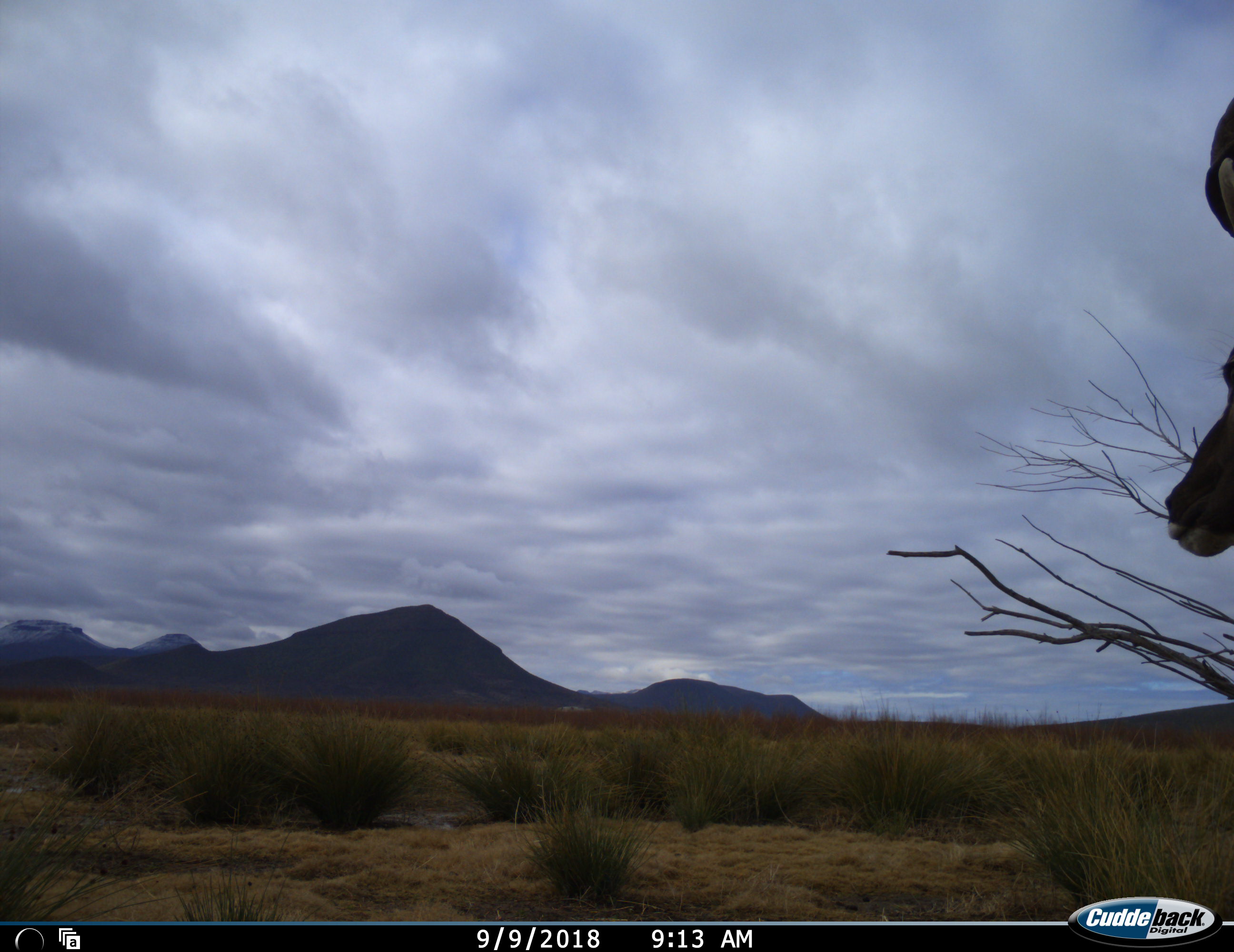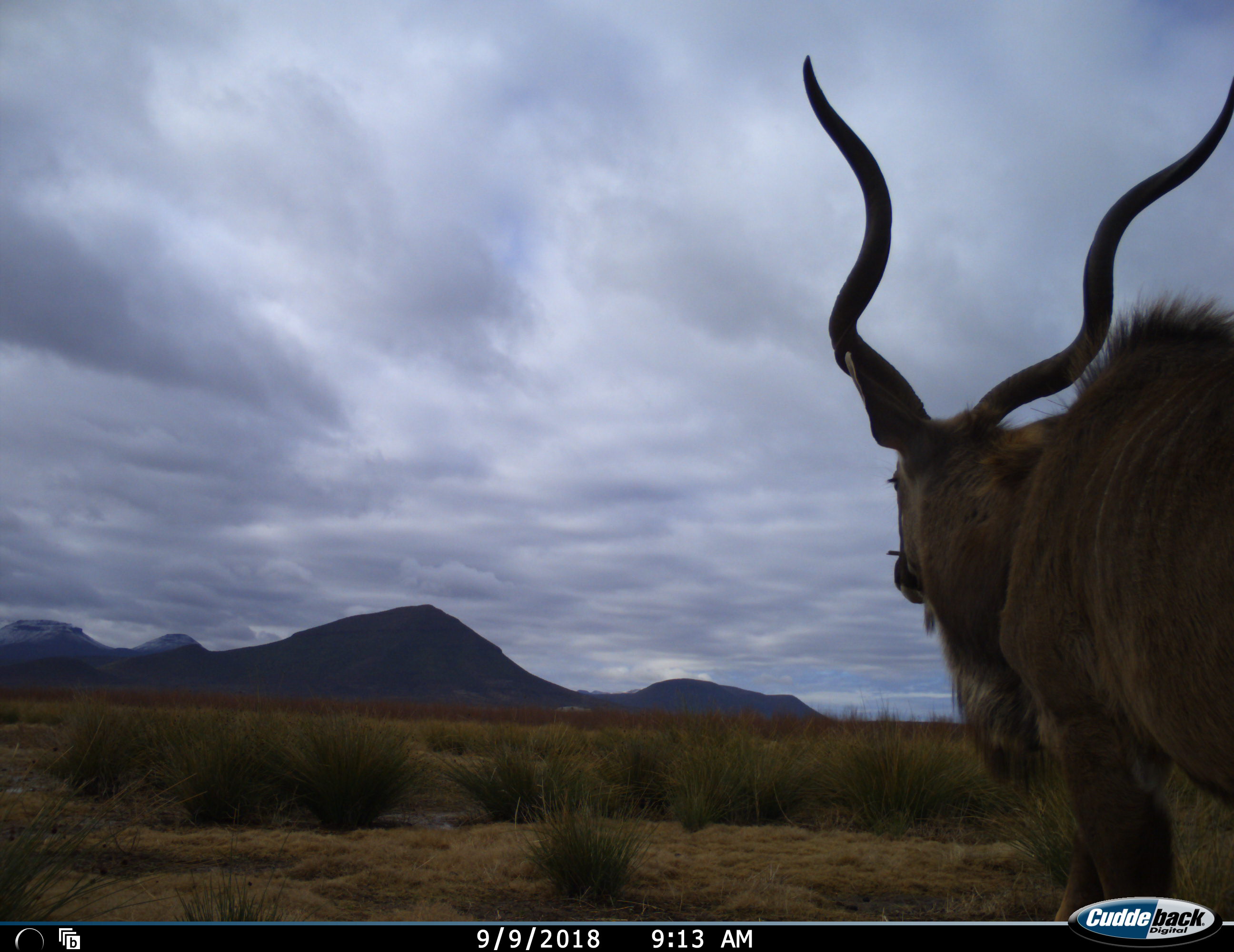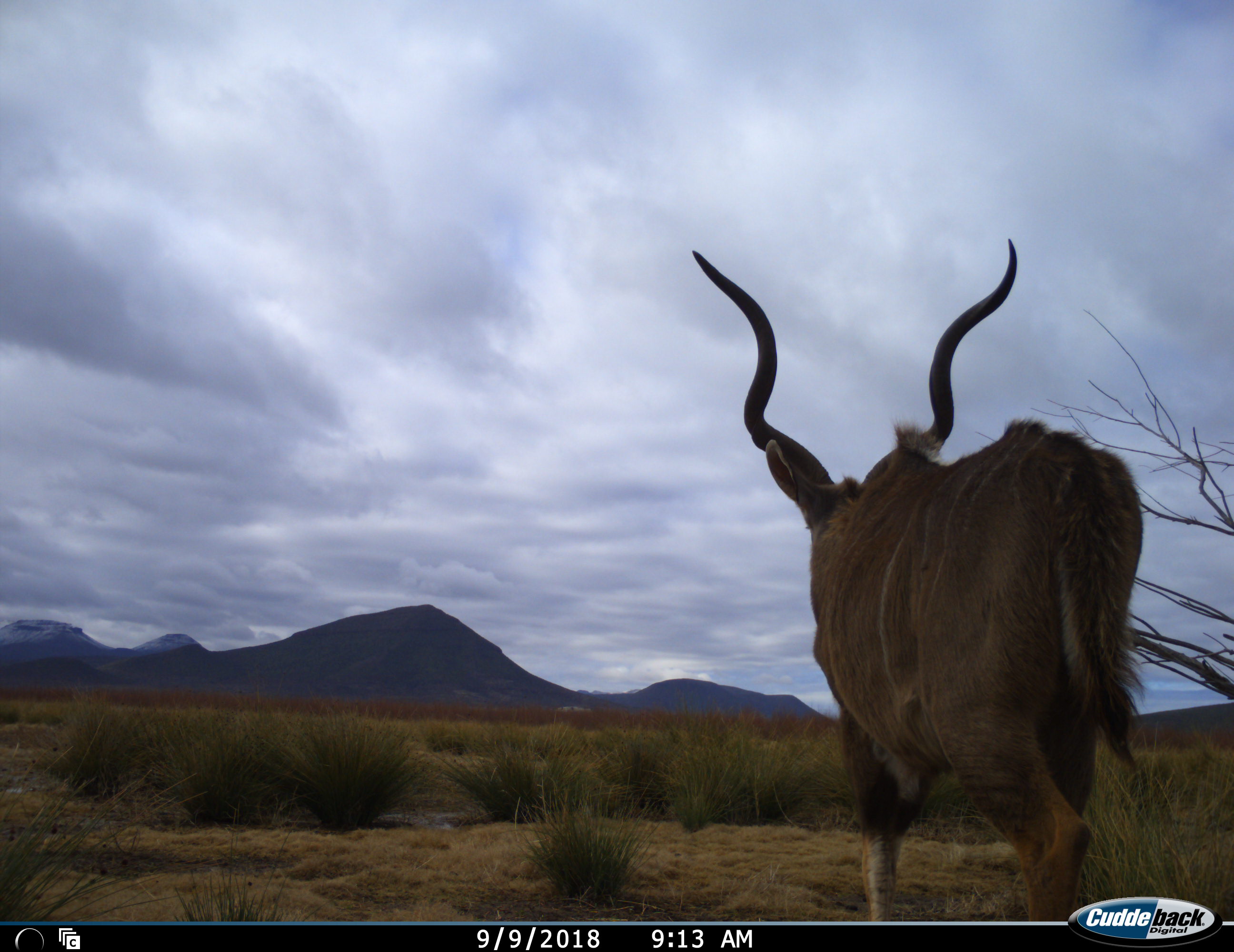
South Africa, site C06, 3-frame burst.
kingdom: Animalia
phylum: Chordata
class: Mammalia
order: Artiodactyla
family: Bovidae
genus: Tragelaphus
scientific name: Tragelaphus strepsiceros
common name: greater kudu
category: kudu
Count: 1.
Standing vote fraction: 12%.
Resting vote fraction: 0%.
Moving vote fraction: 88%.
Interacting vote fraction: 0%.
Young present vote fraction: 0%.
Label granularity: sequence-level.